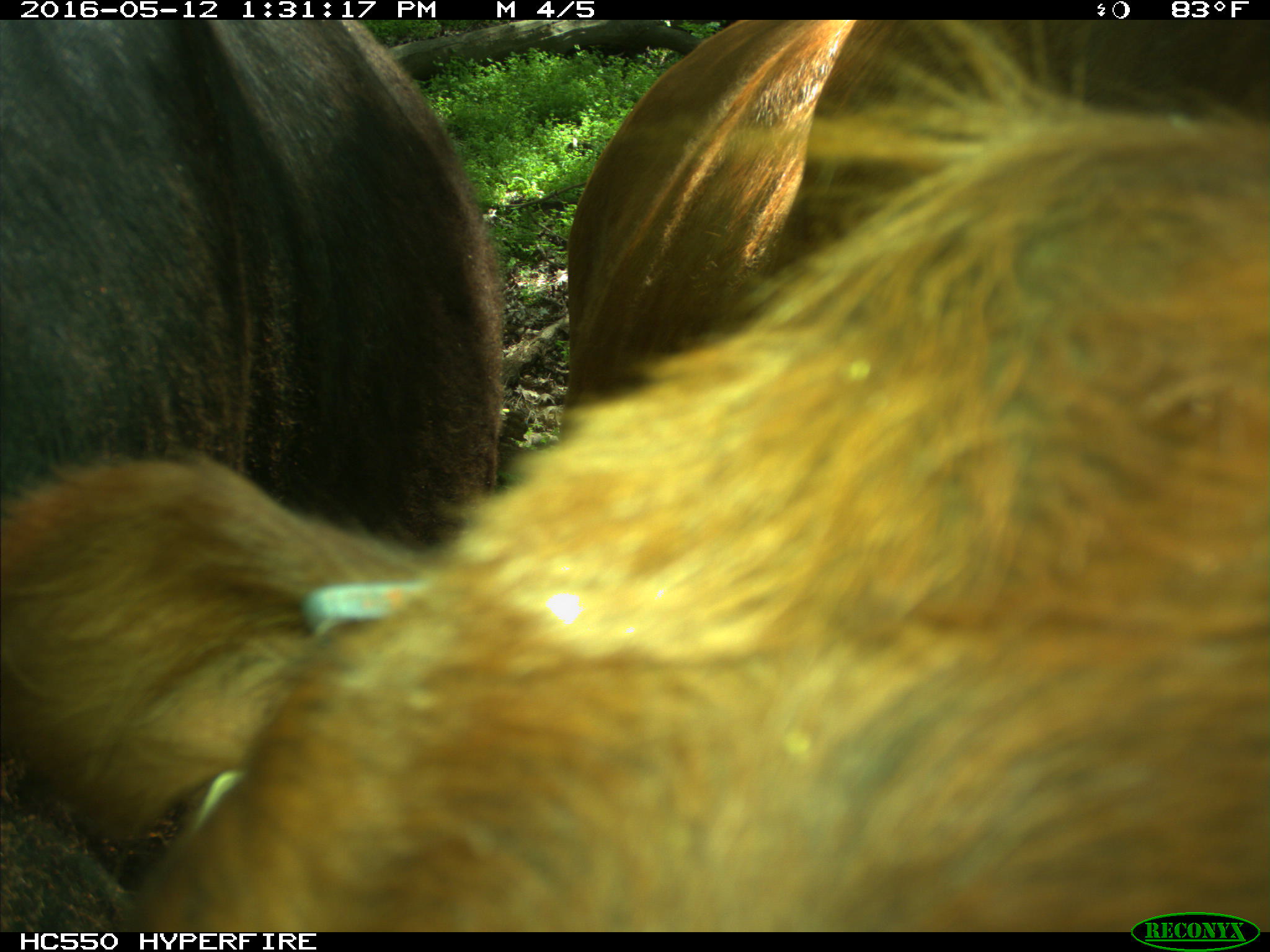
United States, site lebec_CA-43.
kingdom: Animalia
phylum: Chordata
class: Mammalia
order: Artiodactyla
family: Bovidae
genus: Bos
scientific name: Bos taurus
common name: domestic cow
Bos taurus (domestic cow).